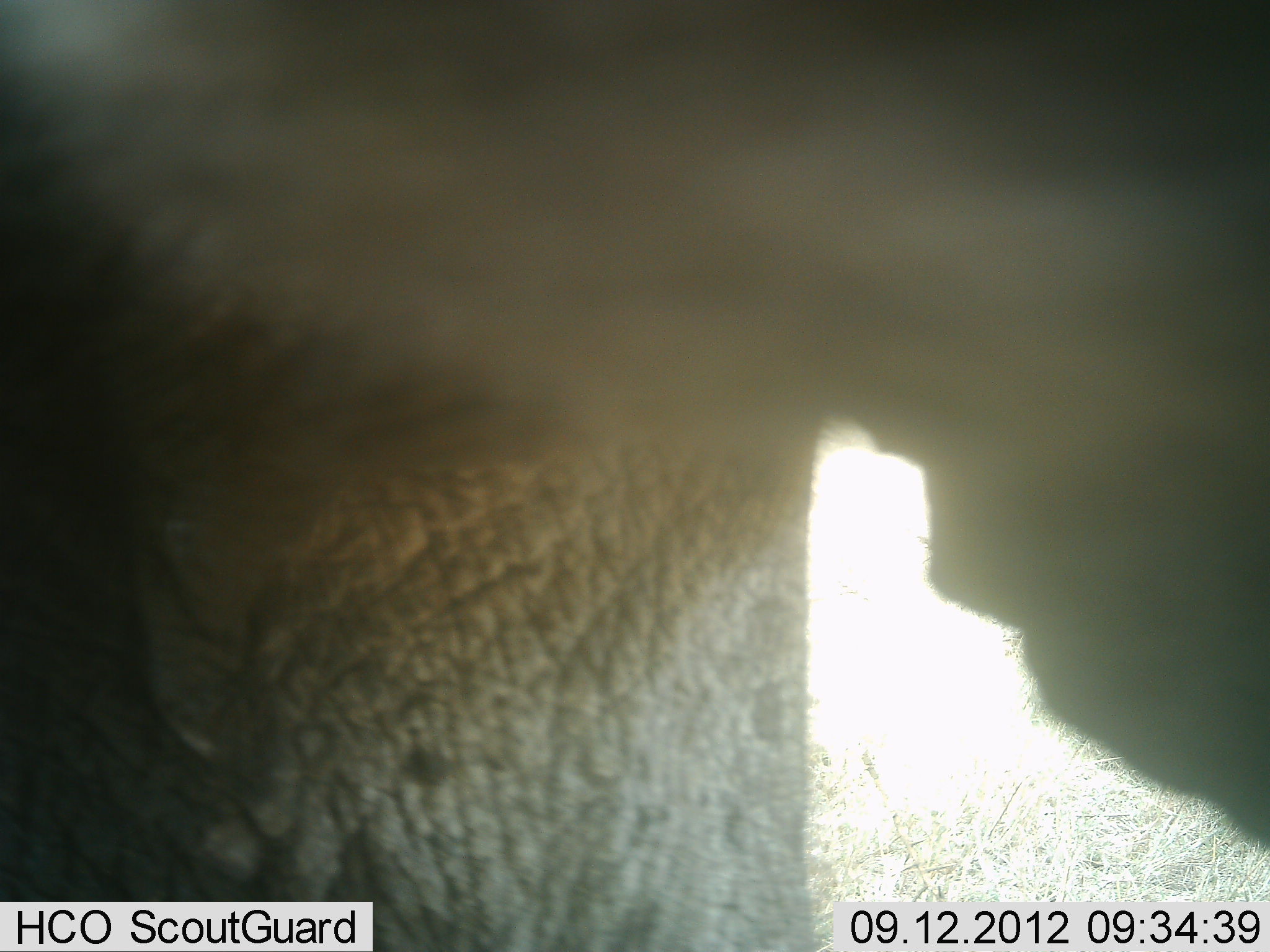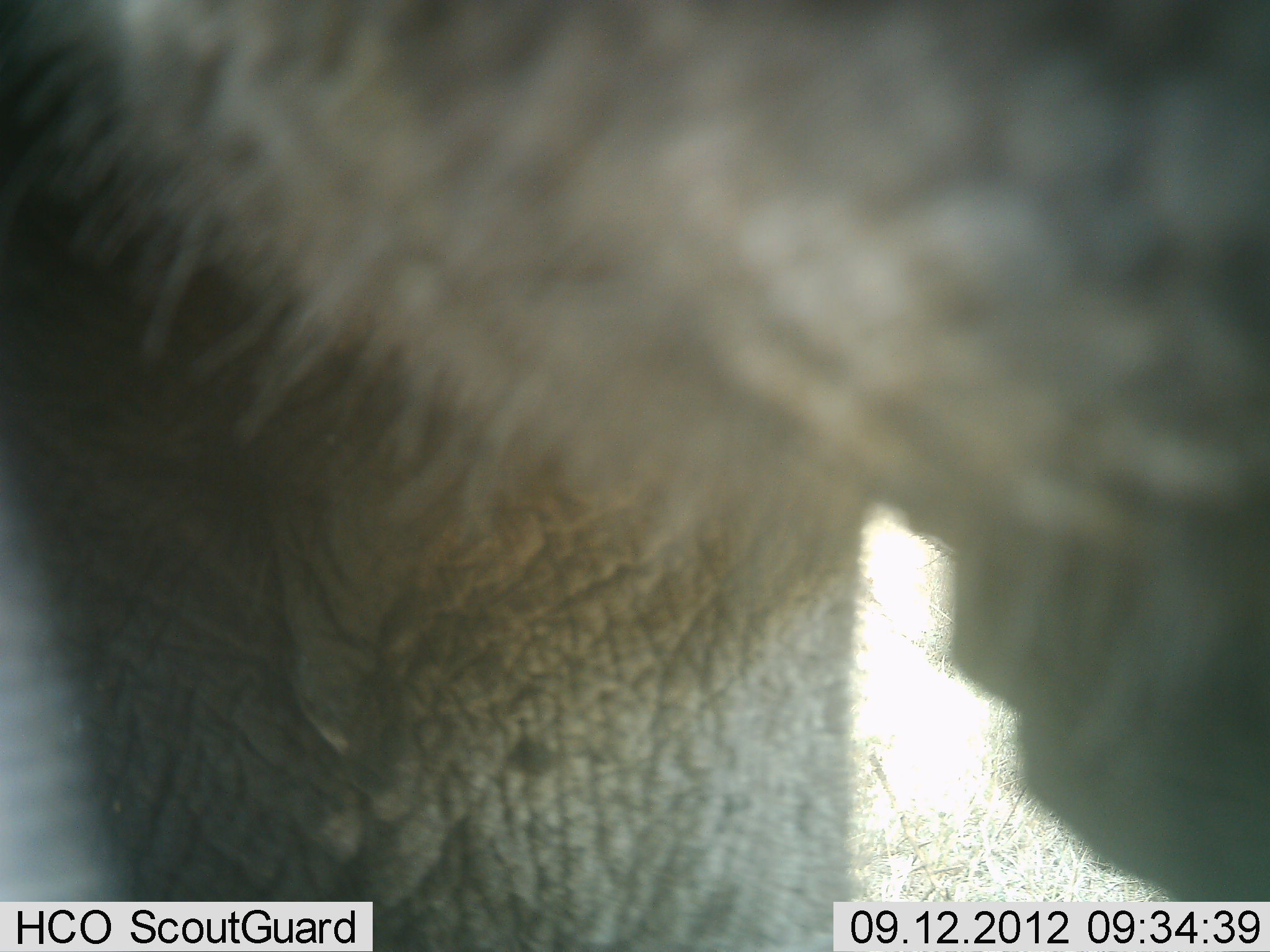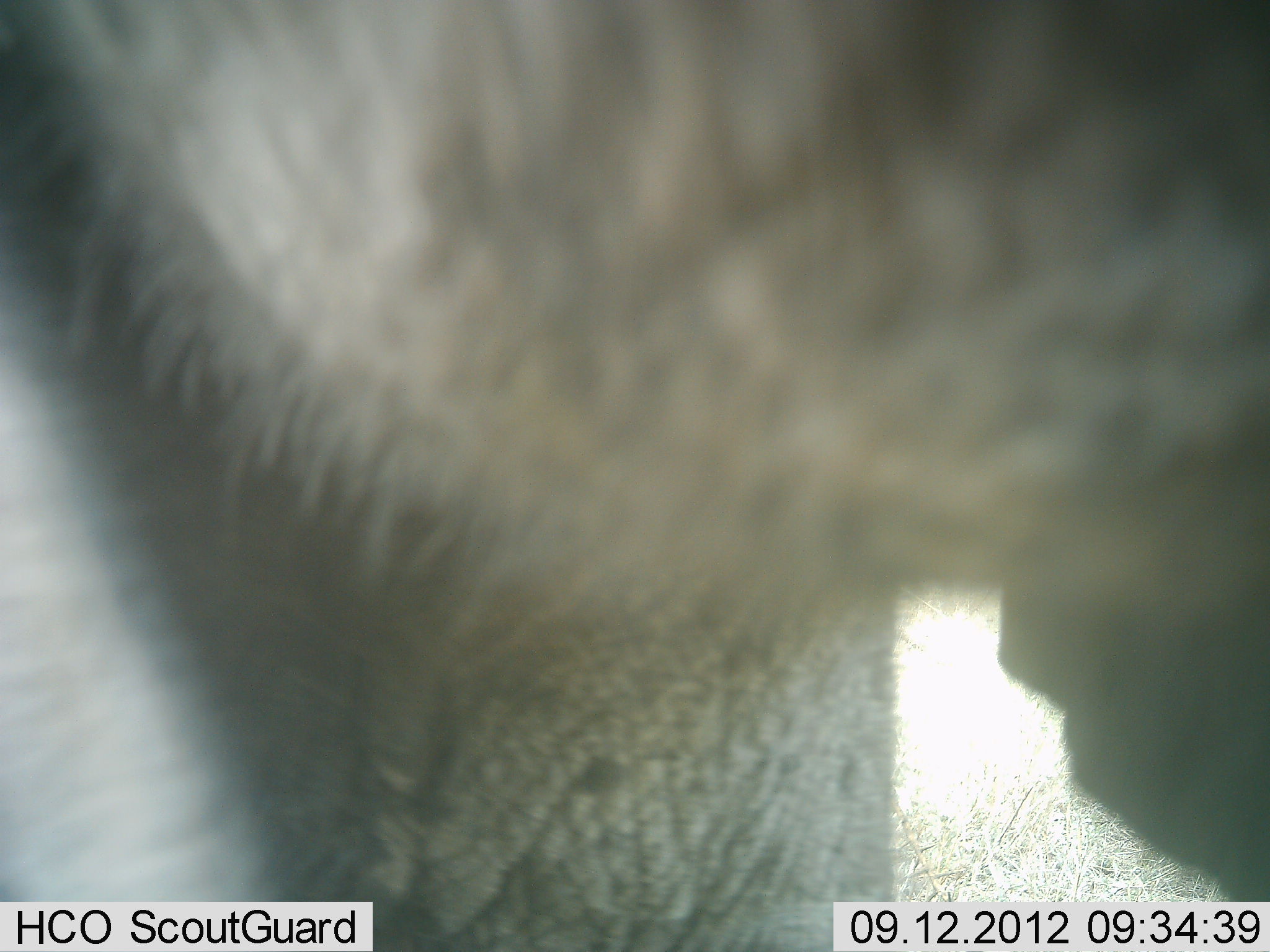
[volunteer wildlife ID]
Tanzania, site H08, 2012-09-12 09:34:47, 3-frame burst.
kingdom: Animalia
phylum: Chordata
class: Mammalia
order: Proboscidea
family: Elephantidae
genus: Loxodonta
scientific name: Loxodonta africana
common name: african bush elephant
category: elephant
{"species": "elephant (african bush elephant) (Loxodonta africana)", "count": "1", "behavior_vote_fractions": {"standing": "90%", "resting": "0%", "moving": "10%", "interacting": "0%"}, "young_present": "0%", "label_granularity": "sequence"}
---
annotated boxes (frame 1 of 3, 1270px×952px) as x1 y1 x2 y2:
animal: 1 1 1270 952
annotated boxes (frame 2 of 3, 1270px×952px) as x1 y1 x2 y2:
animal: 1 1 1270 952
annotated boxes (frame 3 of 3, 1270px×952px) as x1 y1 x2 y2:
animal: 1 1 1270 952